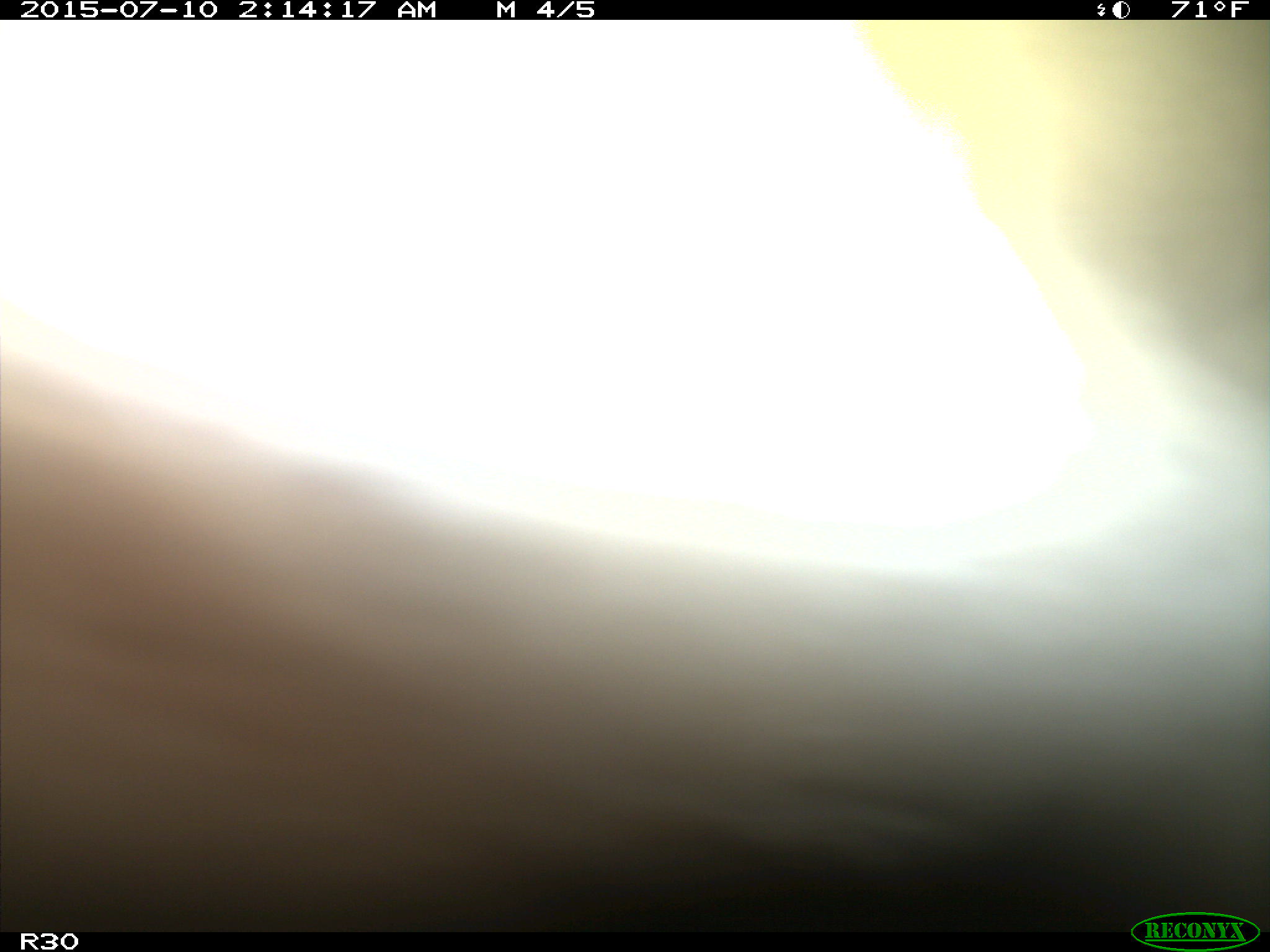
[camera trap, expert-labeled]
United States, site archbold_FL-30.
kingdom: Animalia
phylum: Chordata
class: Mammalia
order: Artiodactyla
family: Bovidae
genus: Bos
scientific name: Bos taurus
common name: domestic cow